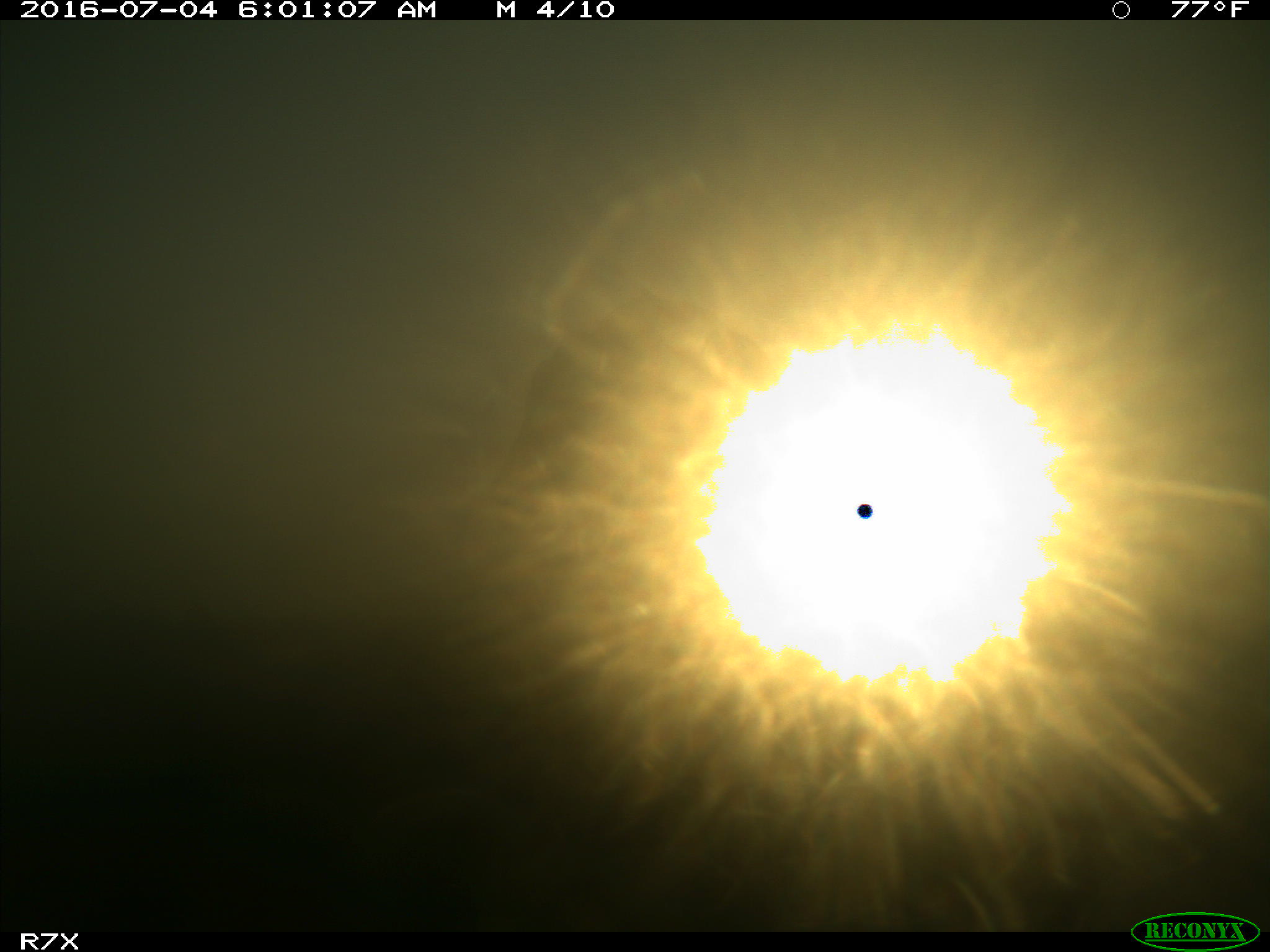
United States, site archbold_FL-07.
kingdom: Animalia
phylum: Chordata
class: Mammalia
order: Artiodactyla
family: Bovidae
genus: Bos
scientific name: Bos taurus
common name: domestic cow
Bos taurus (domestic cow).